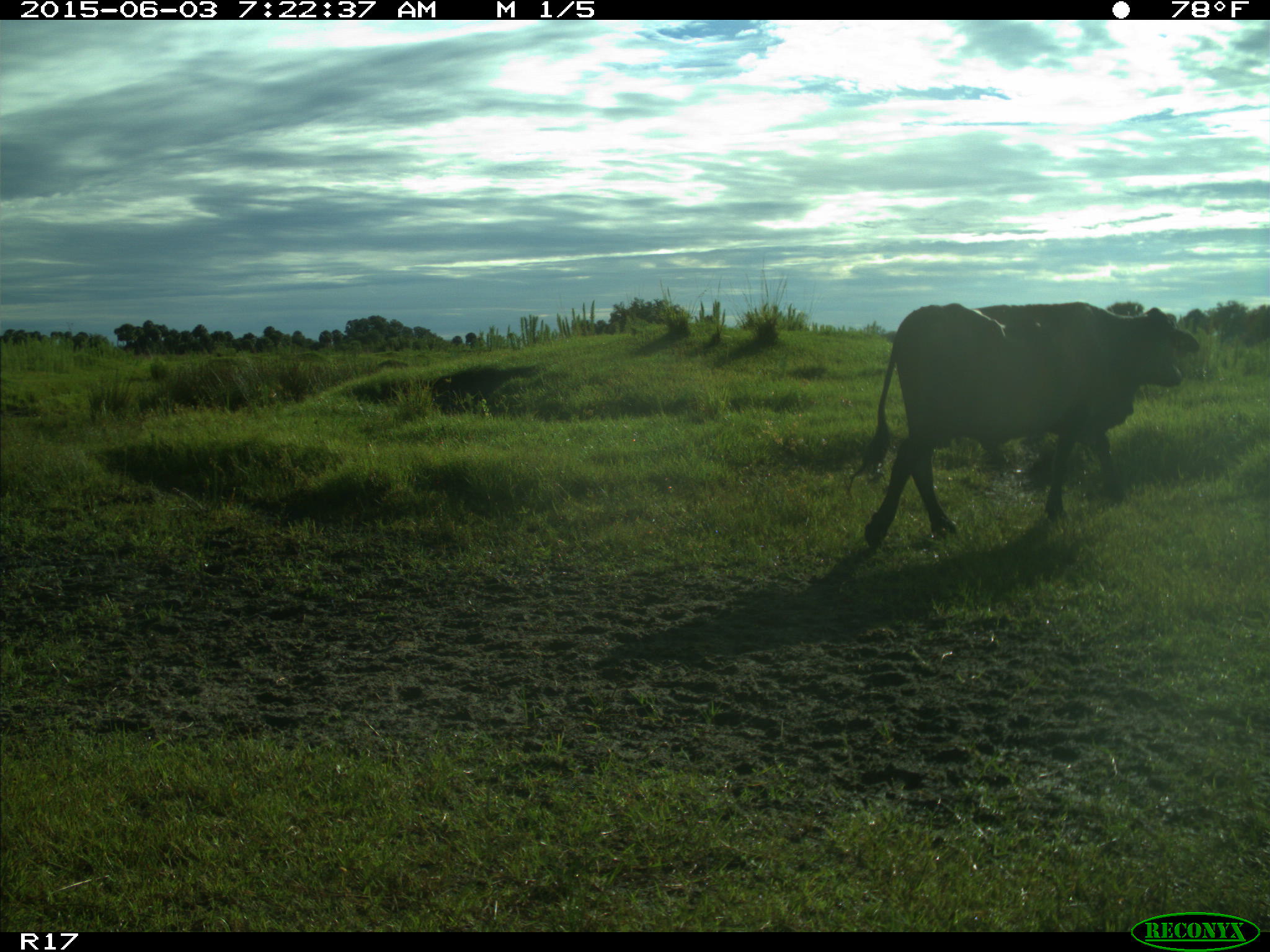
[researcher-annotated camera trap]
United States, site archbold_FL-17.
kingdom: Animalia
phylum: Chordata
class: Mammalia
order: Artiodactyla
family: Bovidae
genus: Bos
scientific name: Bos taurus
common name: domestic cow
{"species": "Bos taurus (domestic cow)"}